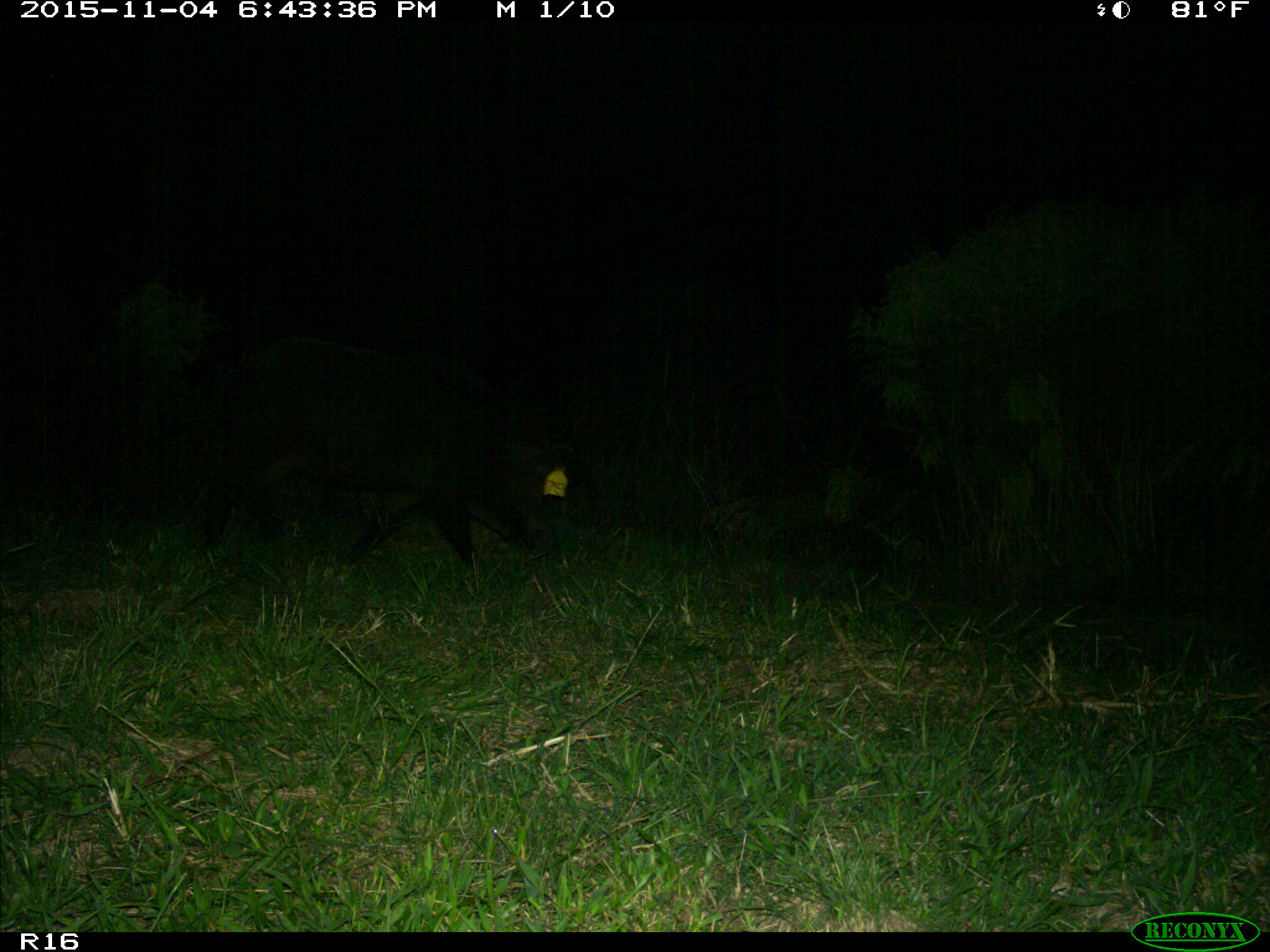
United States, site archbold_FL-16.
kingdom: Animalia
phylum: Chordata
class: Mammalia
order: Artiodactyla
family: Suidae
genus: Sus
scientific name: Sus scrofa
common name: wild boar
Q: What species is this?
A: Sus scrofa (wild boar).